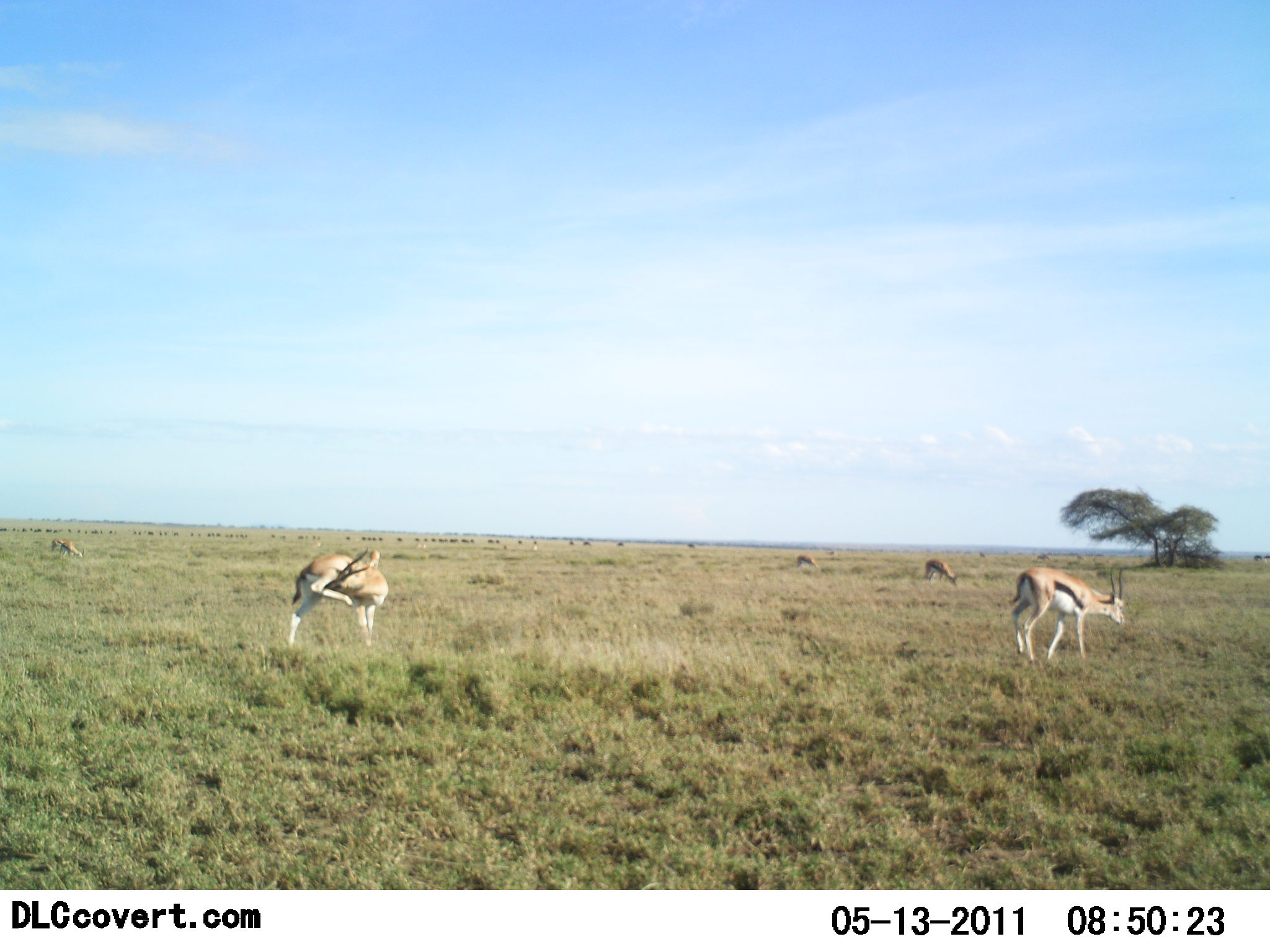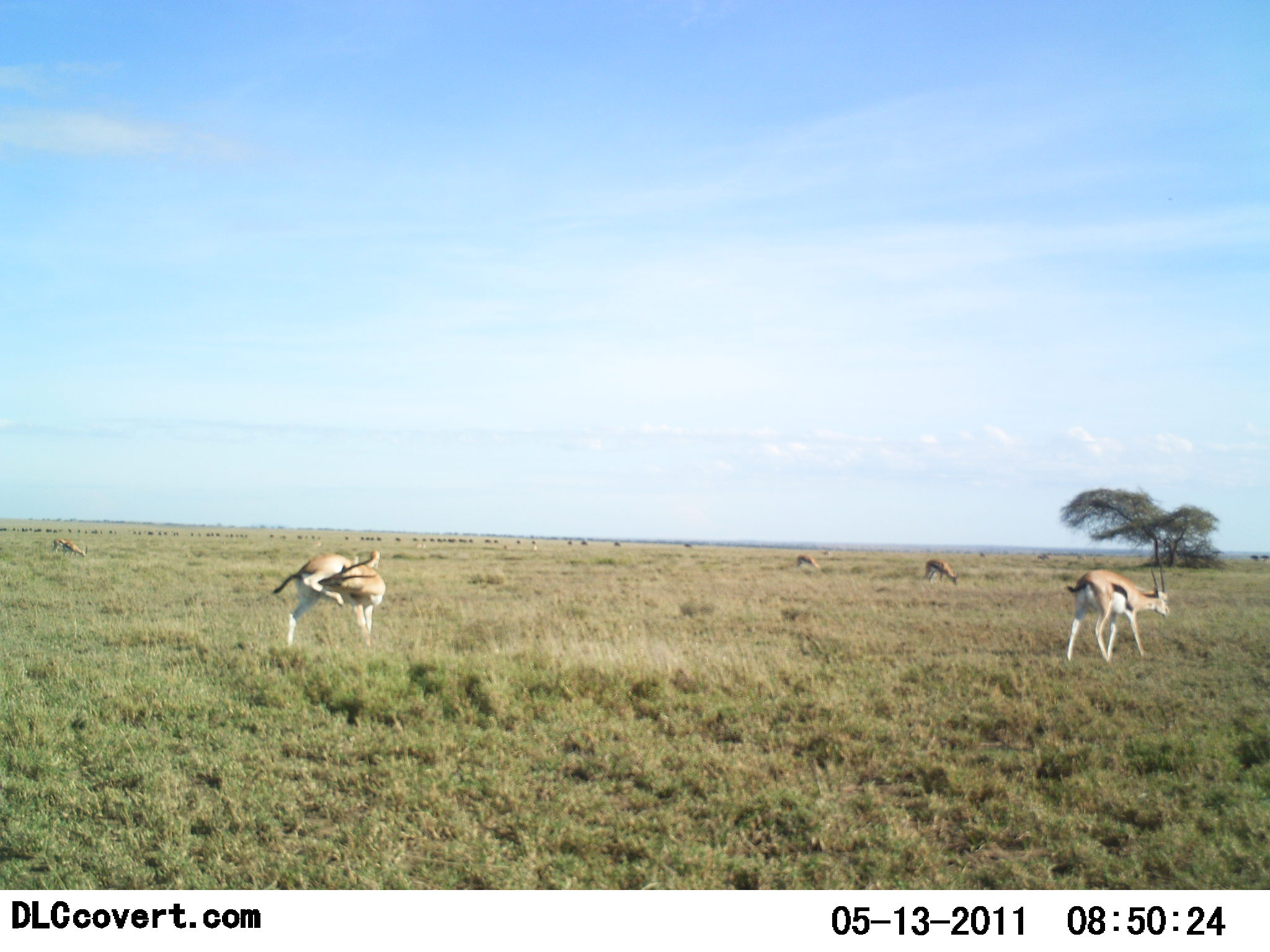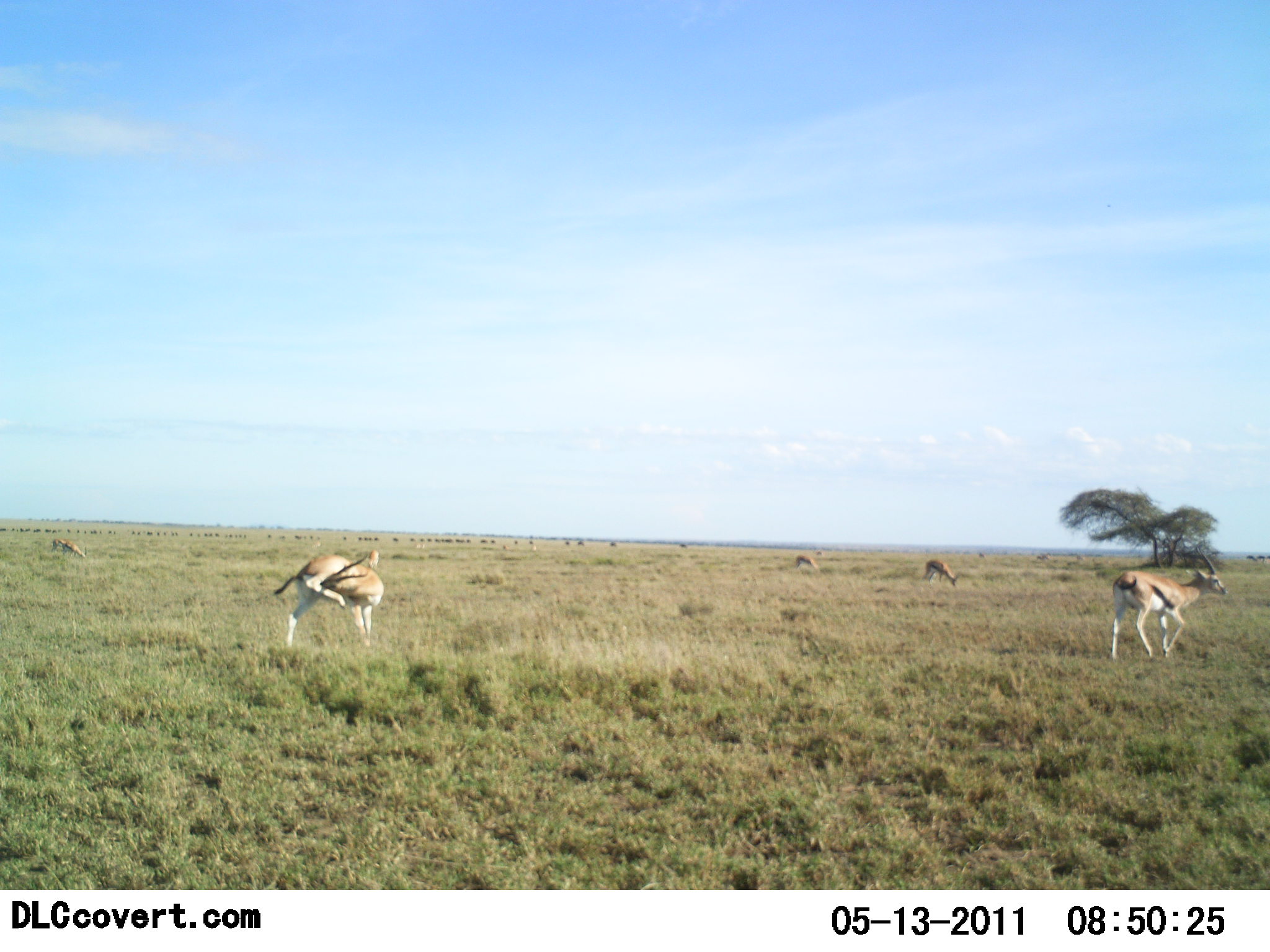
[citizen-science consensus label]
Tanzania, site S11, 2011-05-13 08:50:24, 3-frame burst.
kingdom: Animalia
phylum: Chordata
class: Mammalia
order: Artiodactyla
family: Bovidae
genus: Eudorcas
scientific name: Eudorcas thomsonii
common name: thomson's gazelle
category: gazellethomsons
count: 5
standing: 60%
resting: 10%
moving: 70%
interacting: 0%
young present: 0%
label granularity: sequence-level